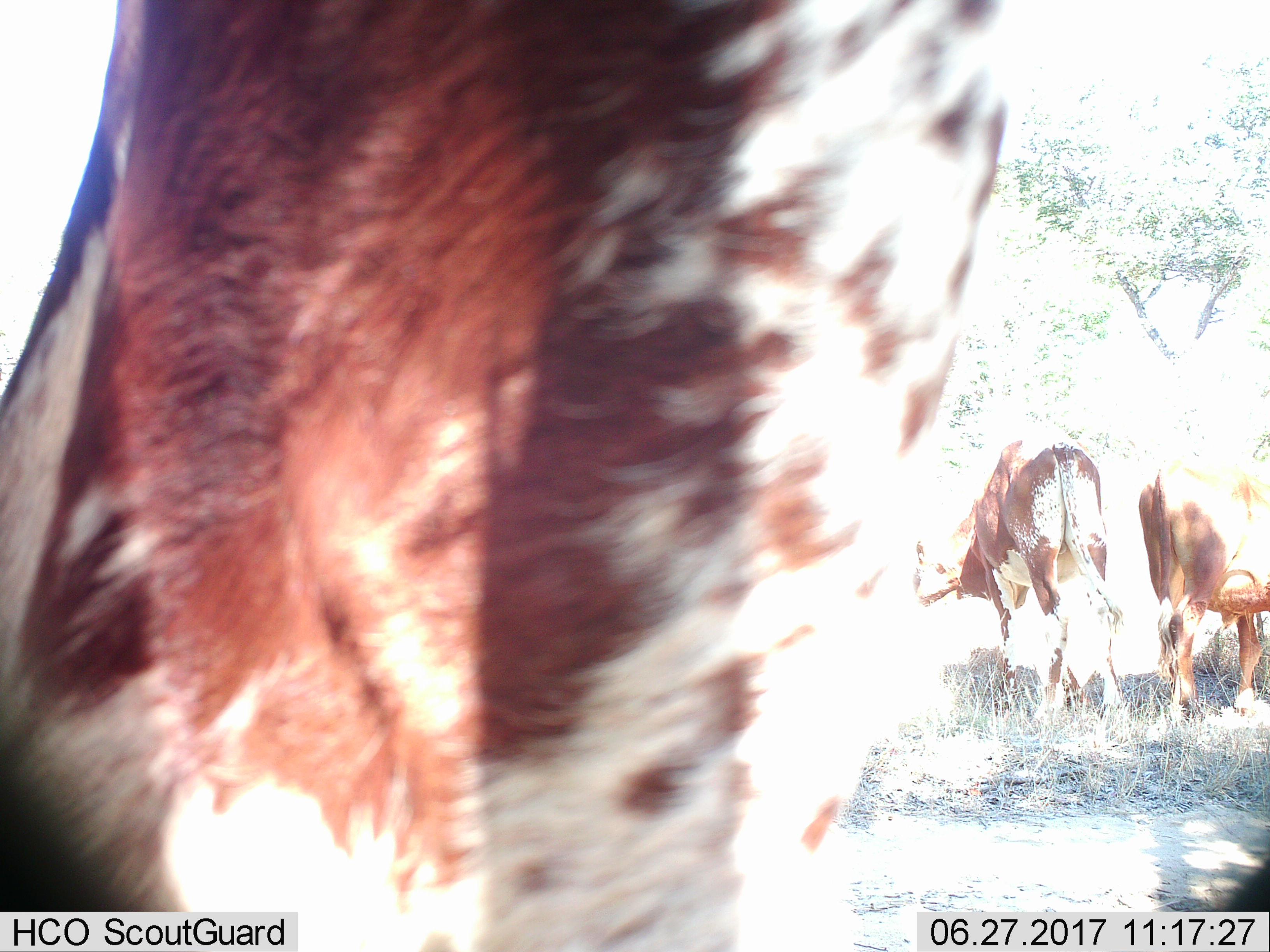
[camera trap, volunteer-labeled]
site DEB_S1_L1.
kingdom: Animalia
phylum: Chordata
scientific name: Vertebrata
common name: domestic animal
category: domesticanimal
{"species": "domesticanimal (domestic animal) (Vertebrata)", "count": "3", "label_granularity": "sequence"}